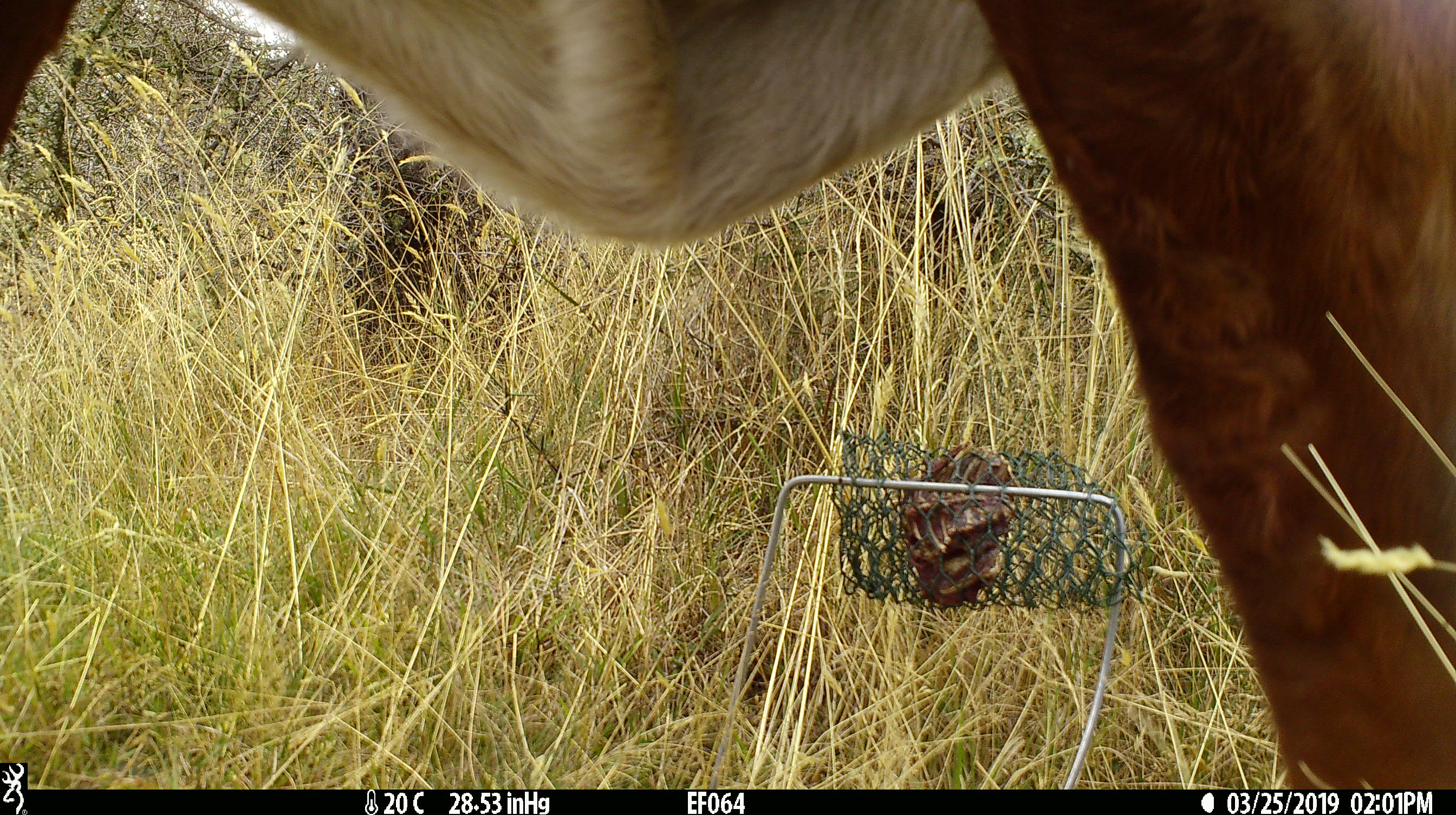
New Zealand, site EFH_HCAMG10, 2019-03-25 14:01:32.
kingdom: Animalia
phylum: Chordata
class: Mammalia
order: Artiodactyla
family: Bovidae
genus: Bos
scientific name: Bos taurus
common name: domestic cow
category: cow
Cow (domestic cow) (Bos taurus).